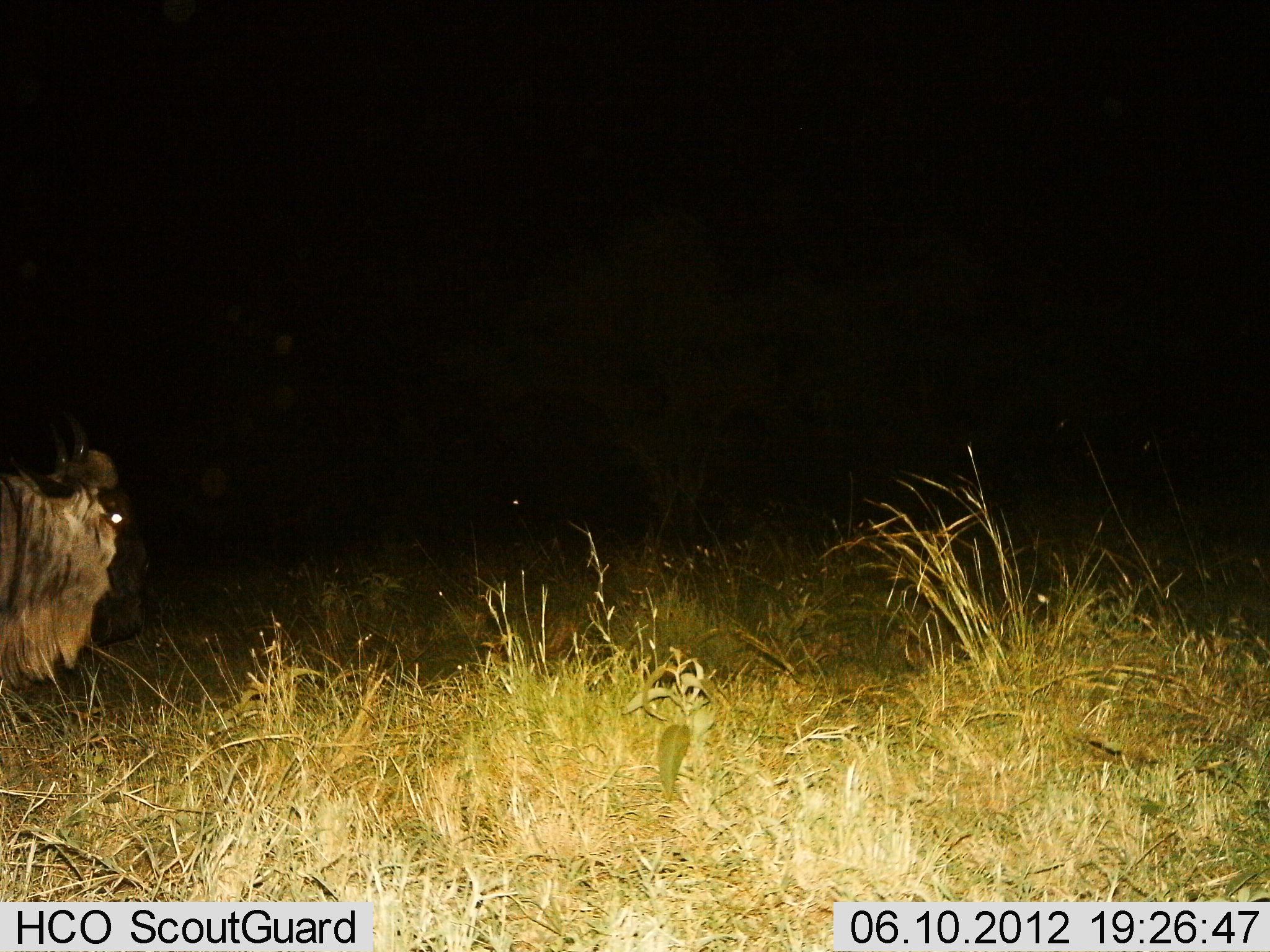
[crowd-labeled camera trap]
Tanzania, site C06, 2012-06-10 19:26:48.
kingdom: Animalia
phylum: Chordata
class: Mammalia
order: Artiodactyla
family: Bovidae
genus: Connochaetes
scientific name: Connochaetes taurinus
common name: blue wildebeest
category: wildebeest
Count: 1.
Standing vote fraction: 80%.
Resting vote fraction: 0%.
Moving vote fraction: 20%.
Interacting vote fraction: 0%.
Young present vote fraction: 0%.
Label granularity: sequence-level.